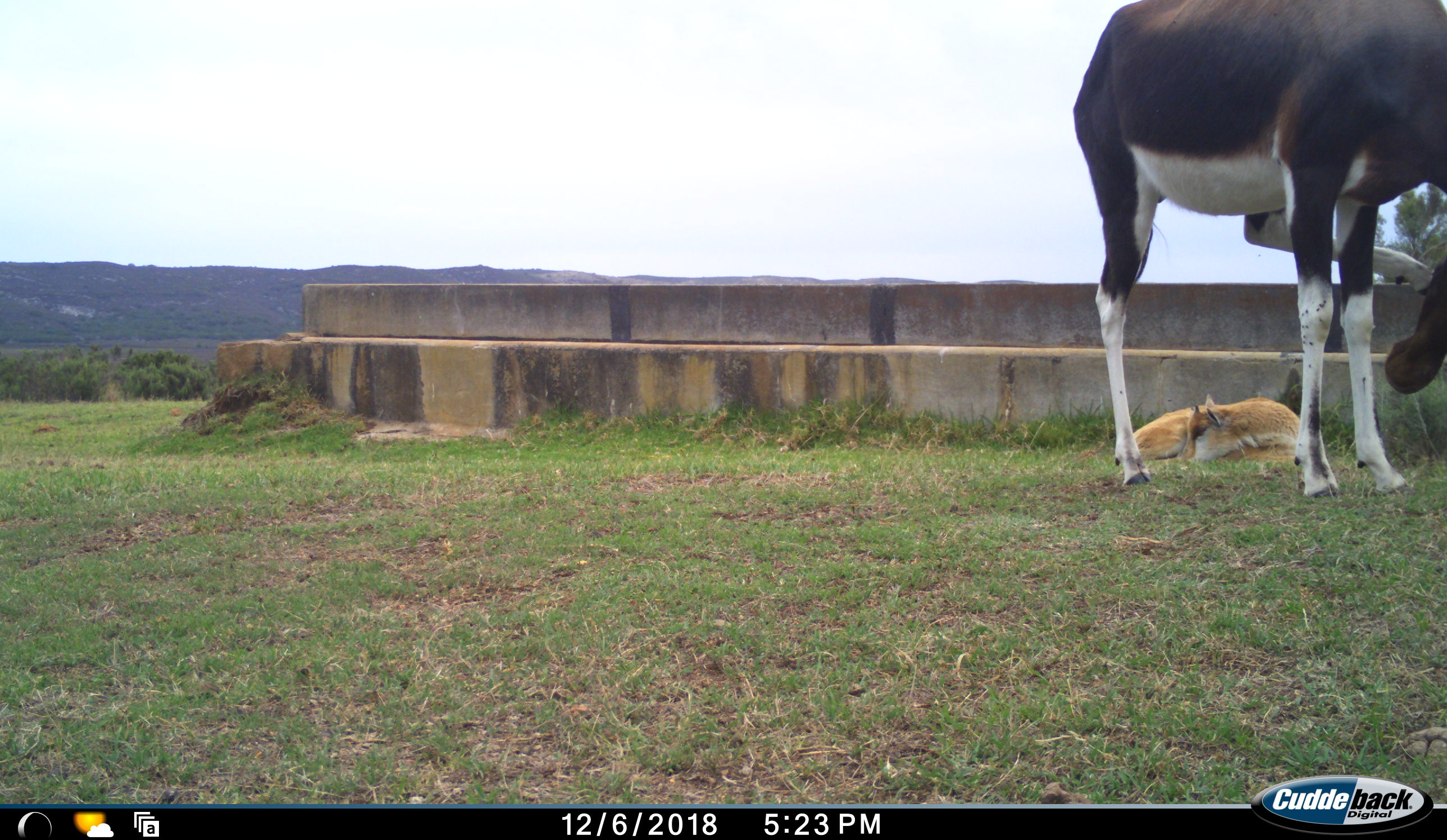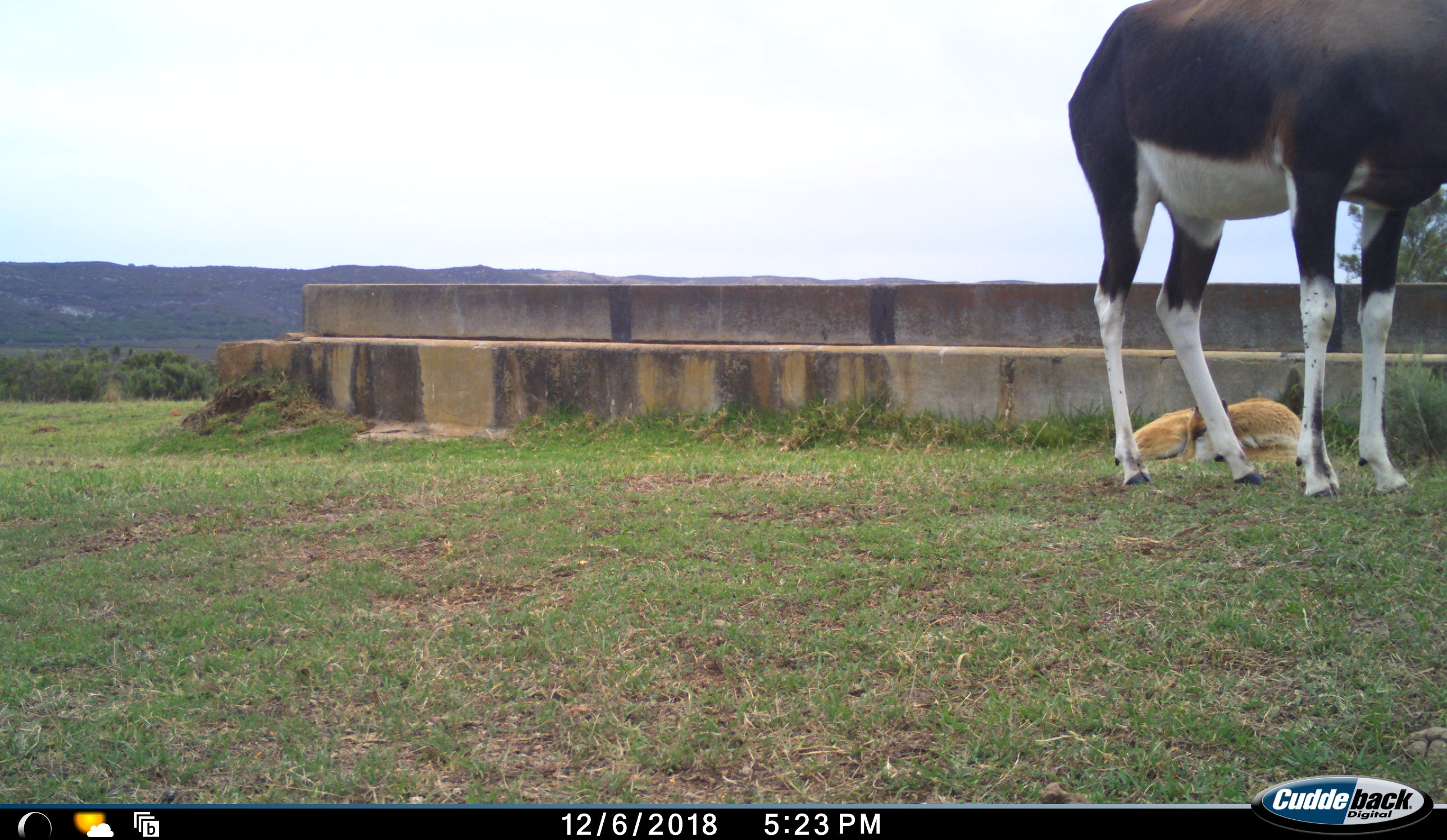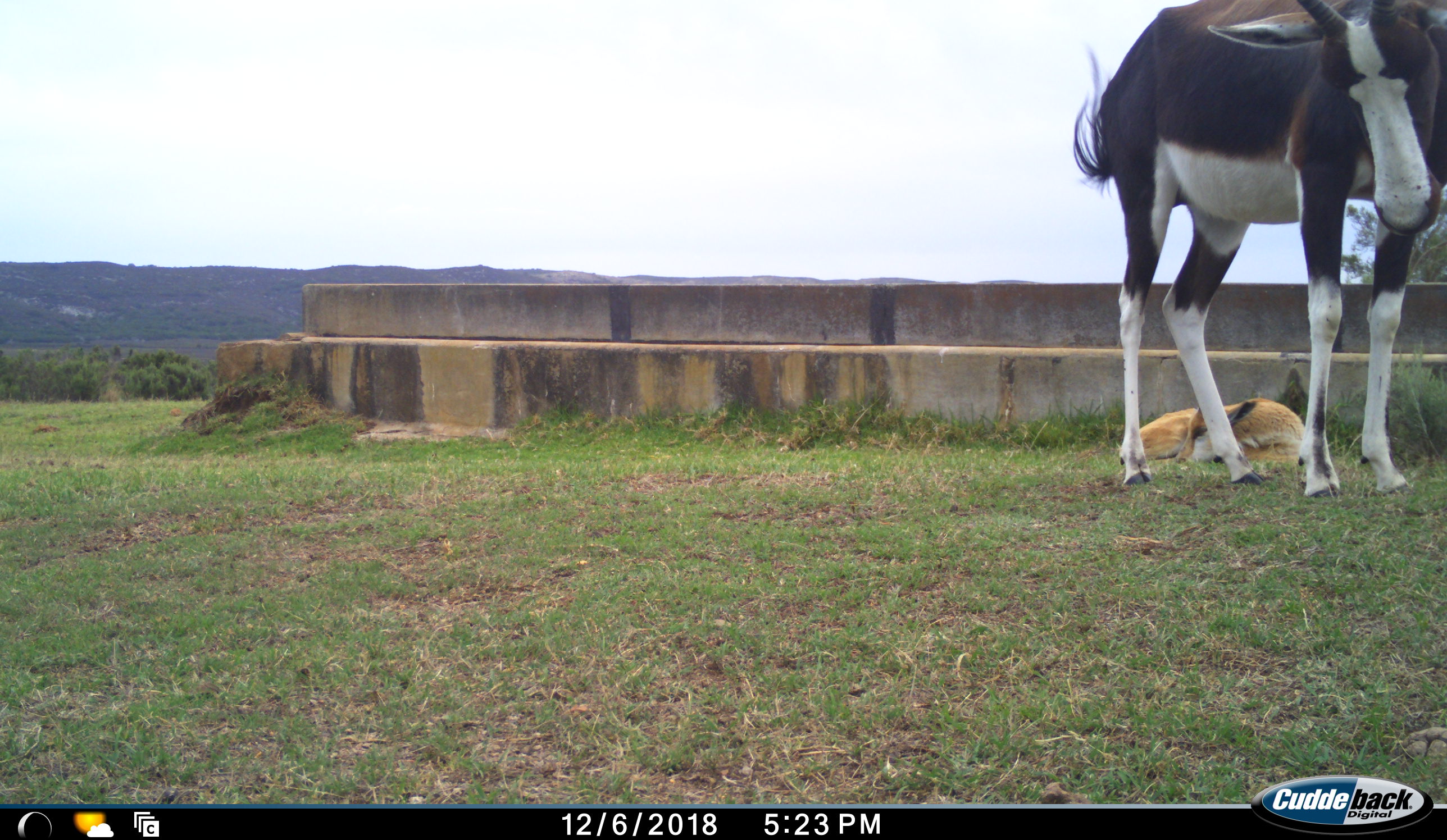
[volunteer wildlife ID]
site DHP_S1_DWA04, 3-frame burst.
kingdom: Animalia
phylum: Chordata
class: Mammalia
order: Artiodactyla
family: Bovidae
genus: Damaliscus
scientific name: Damaliscus pygargus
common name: bontebok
Bontebok (Damaliscus pygargus), count 2. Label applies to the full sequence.